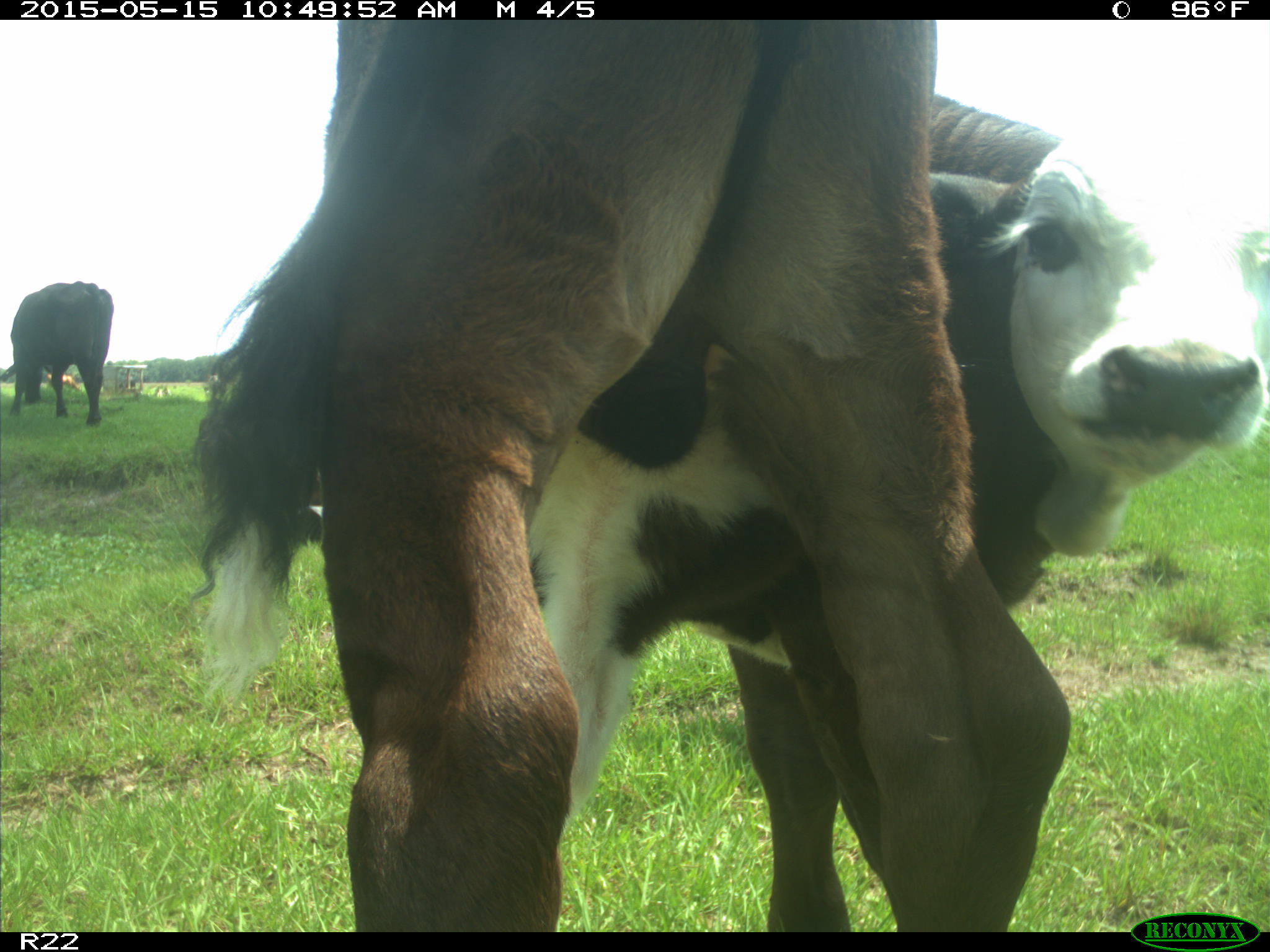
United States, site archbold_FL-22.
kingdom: Animalia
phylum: Chordata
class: Mammalia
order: Artiodactyla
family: Bovidae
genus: Bos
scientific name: Bos taurus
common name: domestic cow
Bos taurus (domestic cow).